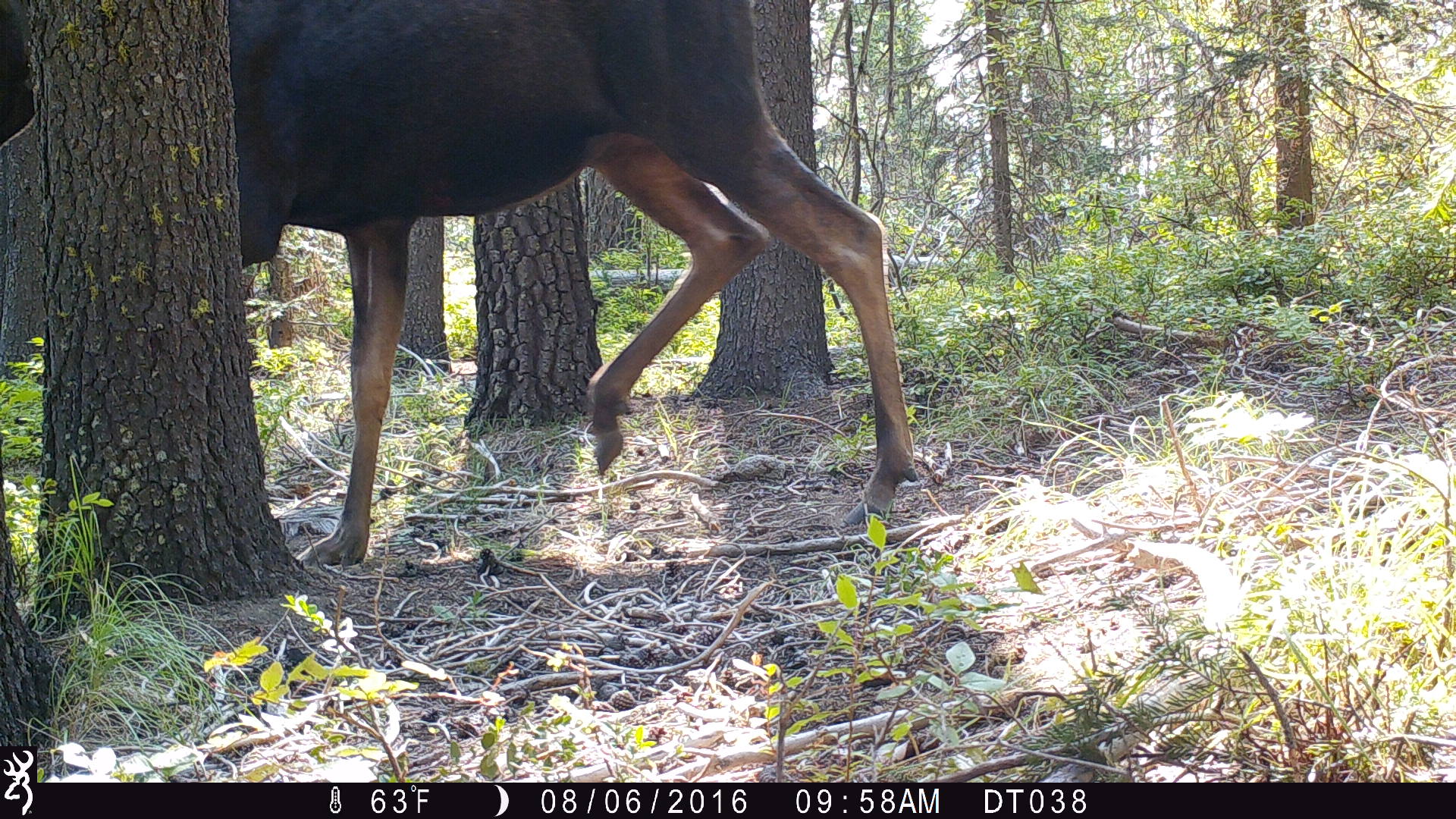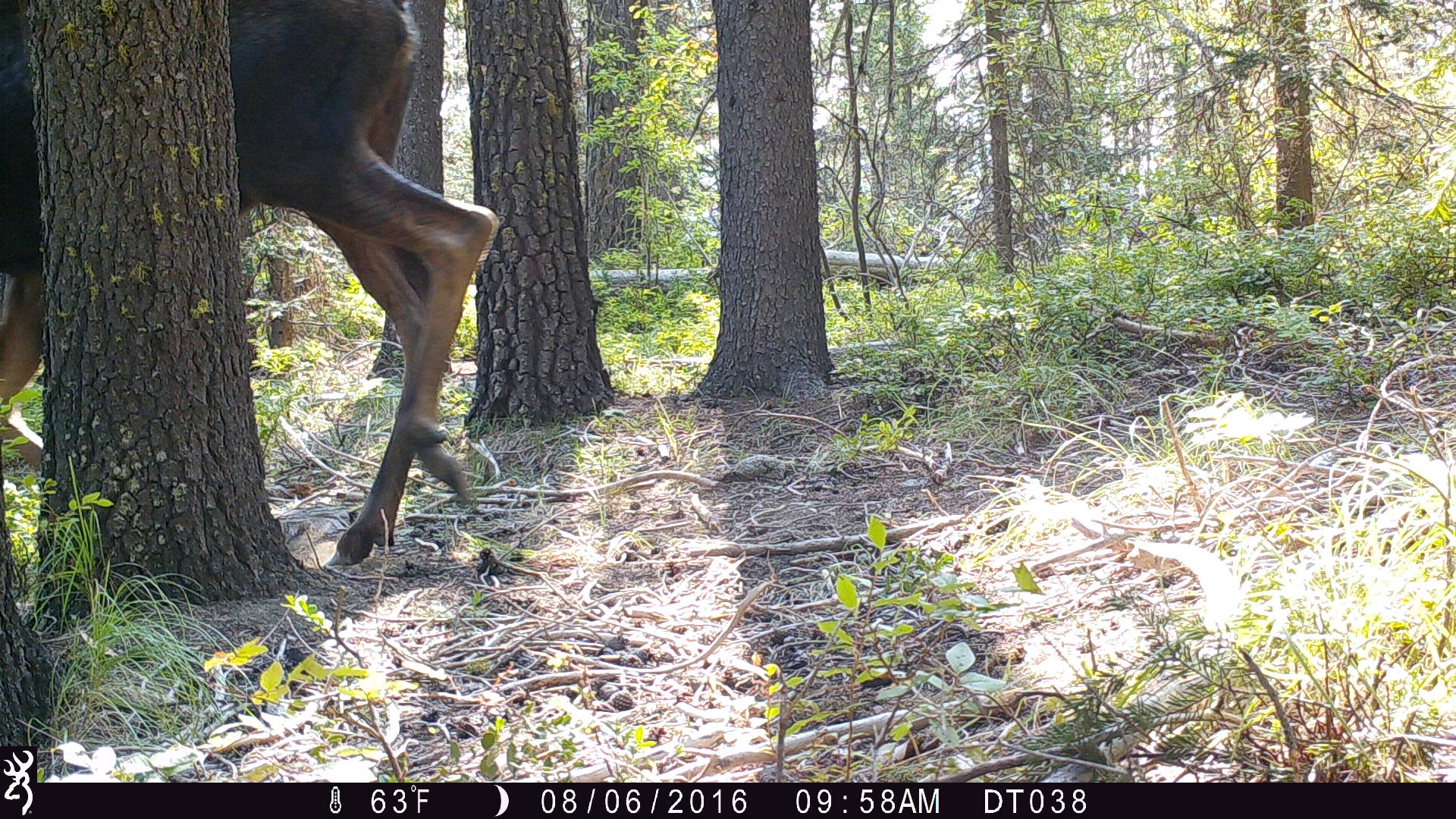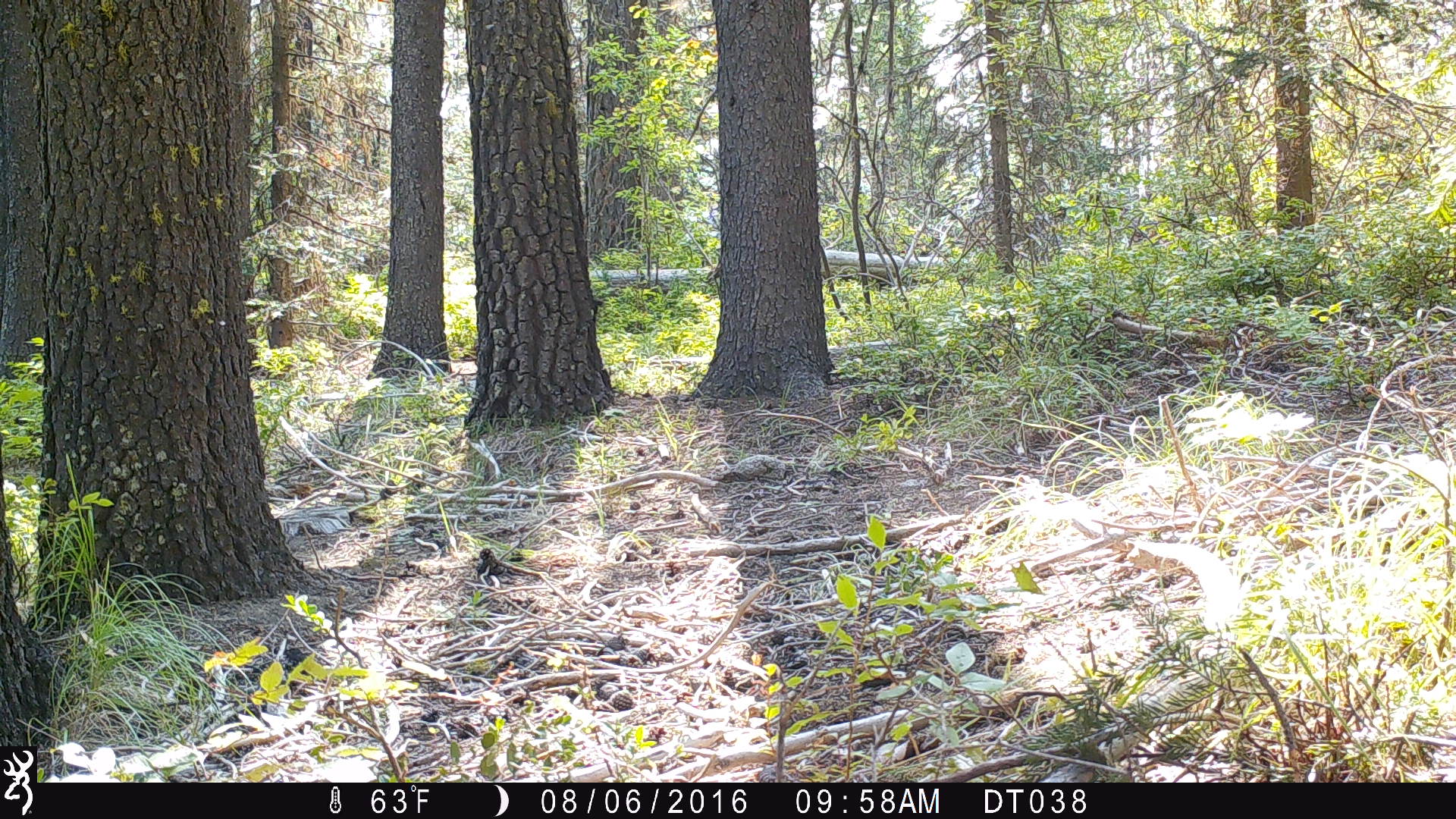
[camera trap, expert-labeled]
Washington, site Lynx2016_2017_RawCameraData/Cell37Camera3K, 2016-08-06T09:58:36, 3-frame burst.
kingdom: Animalia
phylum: Chordata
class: Mammalia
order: Artiodactyla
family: Cervidae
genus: Alces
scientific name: Alces alces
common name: moose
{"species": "Alces alces (moose)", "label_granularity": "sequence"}